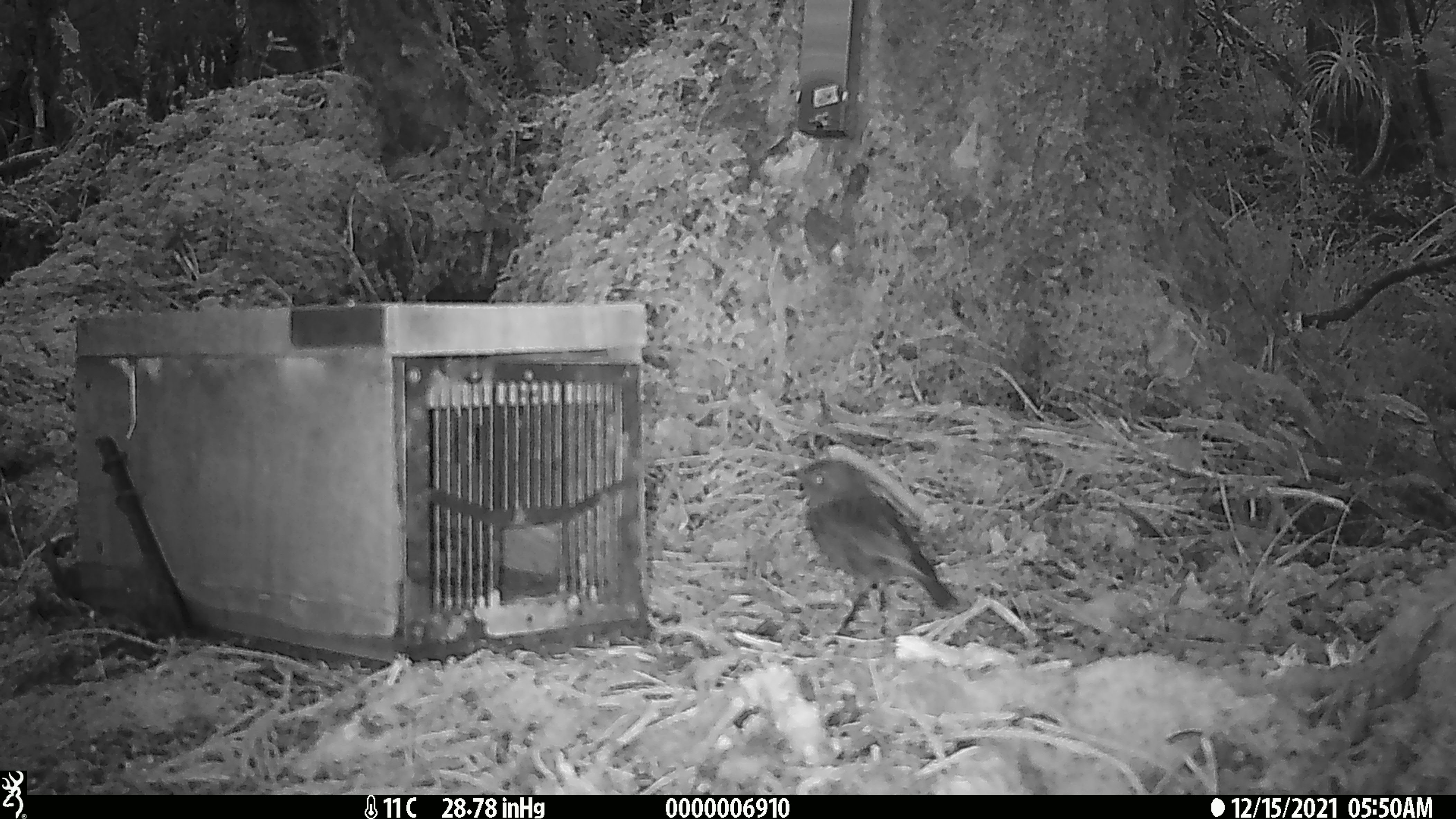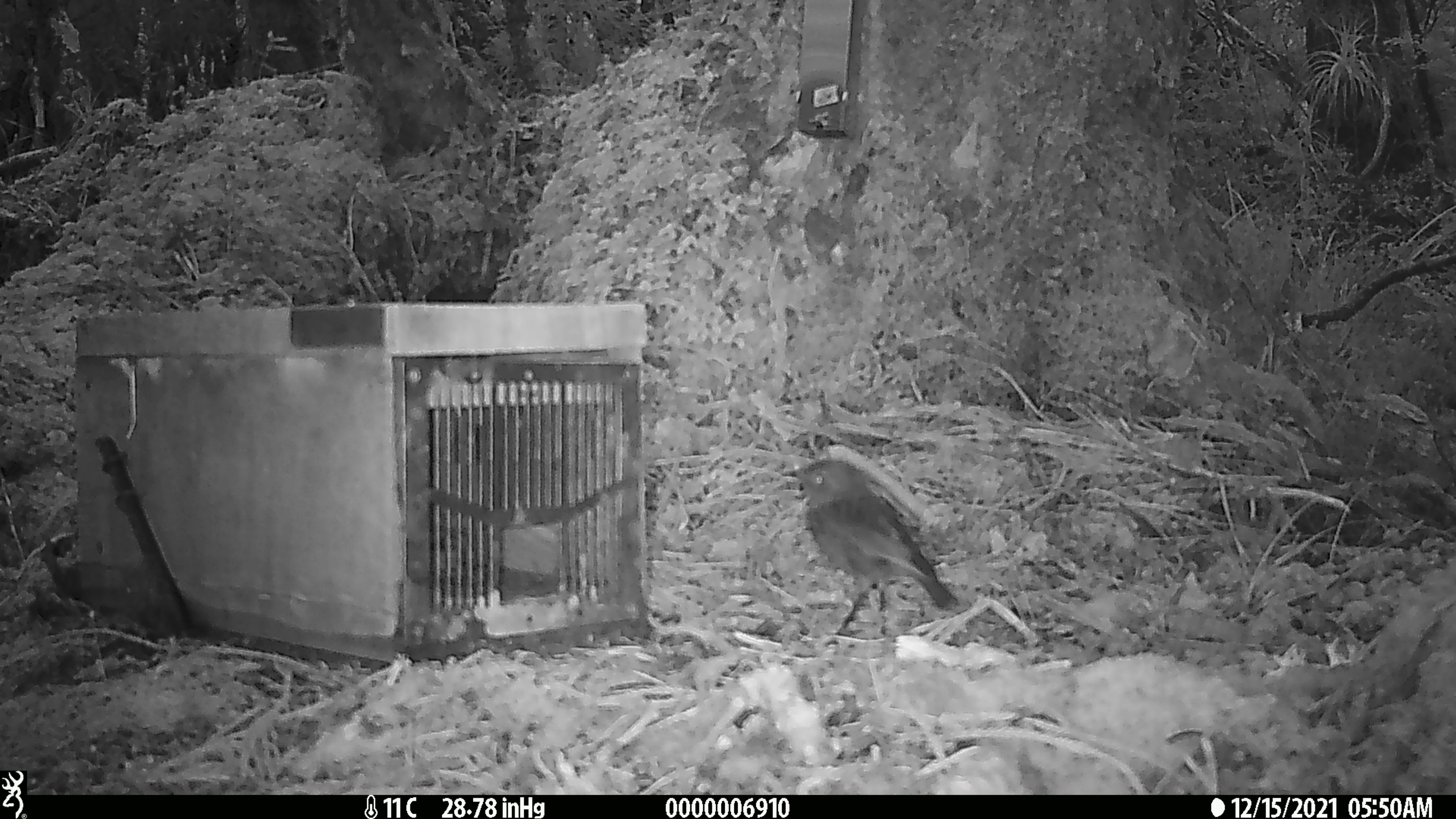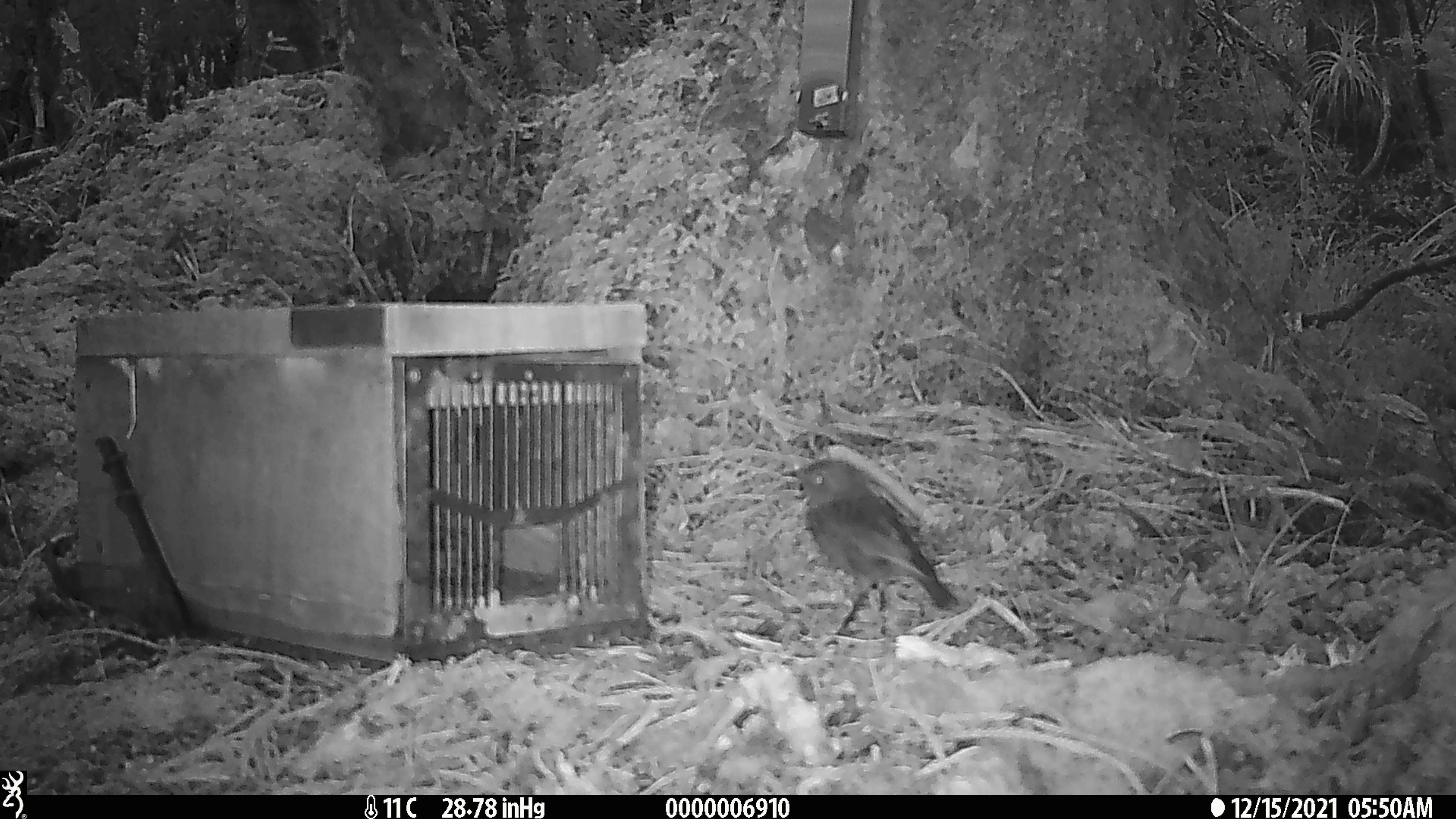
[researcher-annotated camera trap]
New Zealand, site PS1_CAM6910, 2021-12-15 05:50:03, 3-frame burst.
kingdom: Animalia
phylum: Chordata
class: Aves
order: Passeriformes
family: Petroicidae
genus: Petroica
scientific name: Petroica australis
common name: new zealand robin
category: robin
Robin (new zealand robin) (Petroica australis).